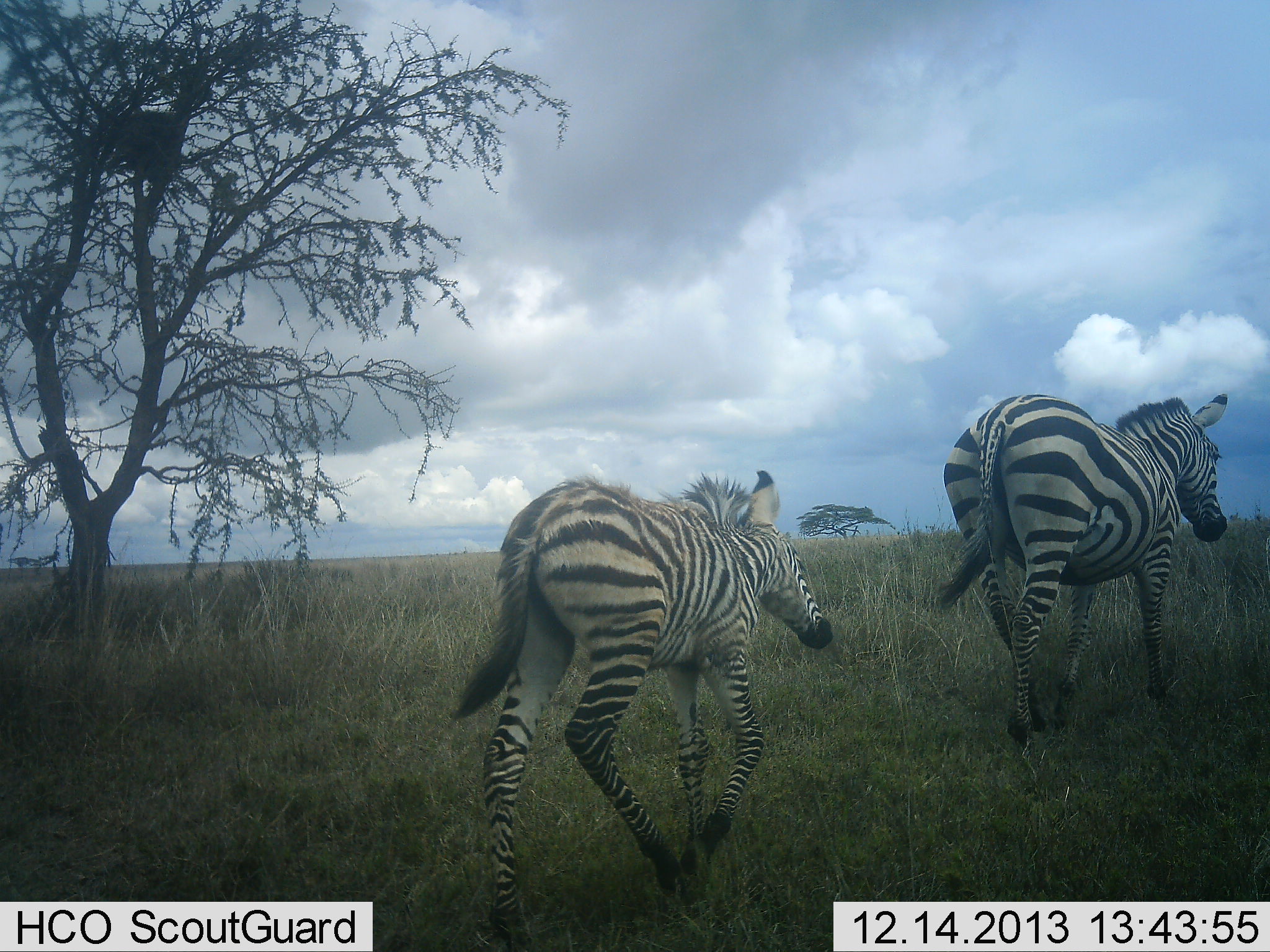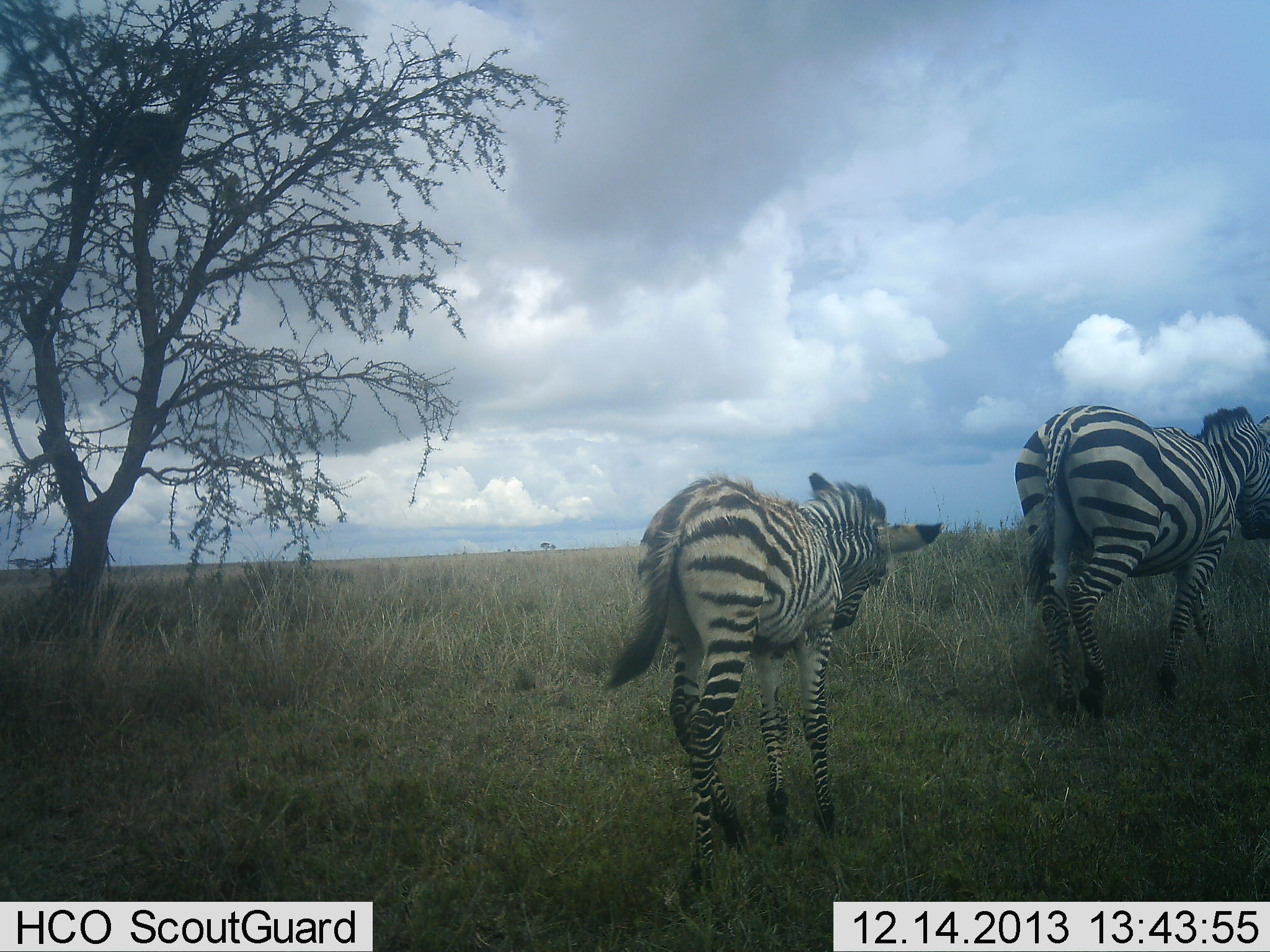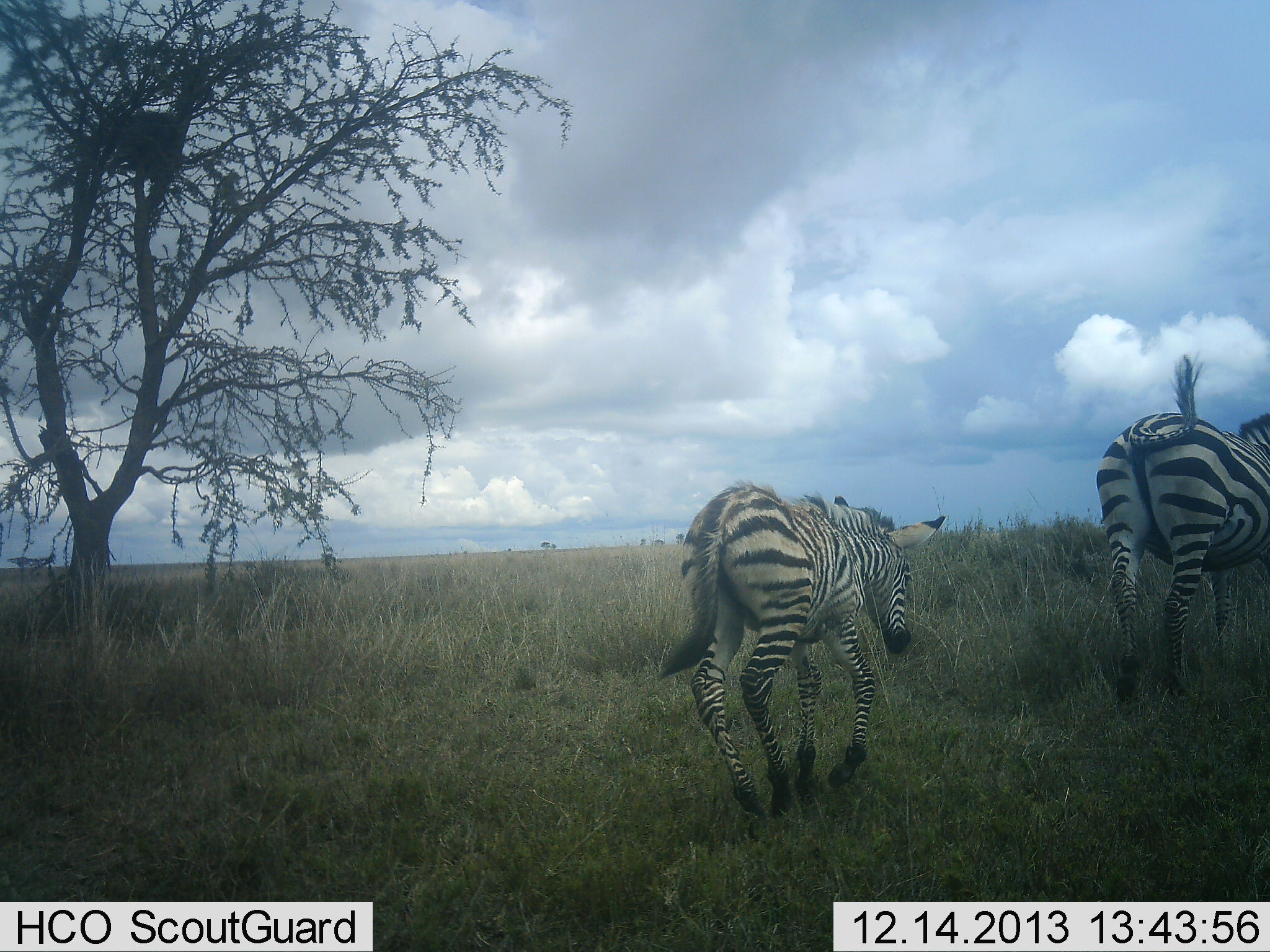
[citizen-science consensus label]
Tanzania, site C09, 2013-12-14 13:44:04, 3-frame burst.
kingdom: Animalia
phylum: Chordata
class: Mammalia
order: Perissodactyla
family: Equidae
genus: Equus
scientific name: Equus quagga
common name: plains zebra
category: zebra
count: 2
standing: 0%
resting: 0%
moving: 100%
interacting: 0%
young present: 80%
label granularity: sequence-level